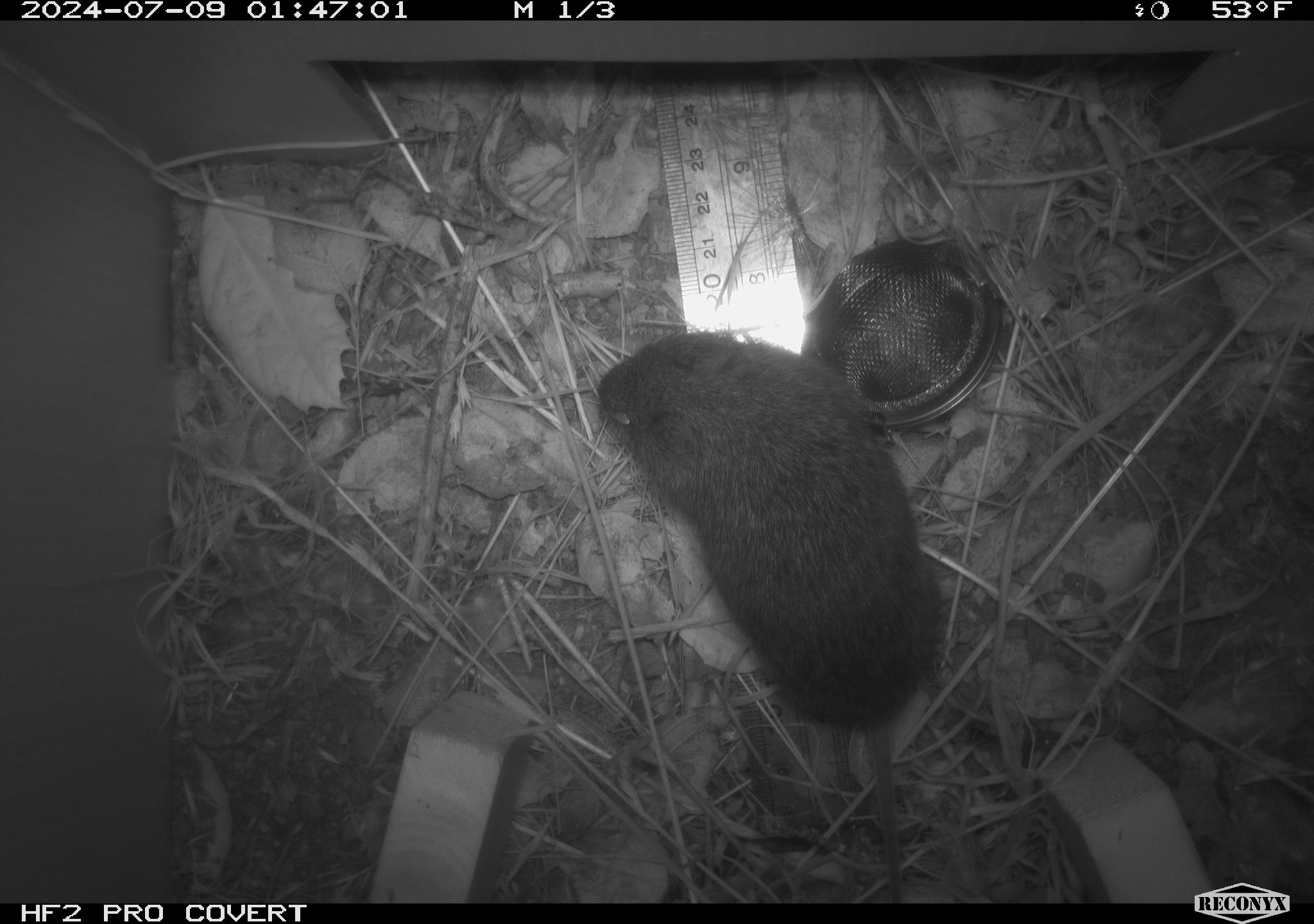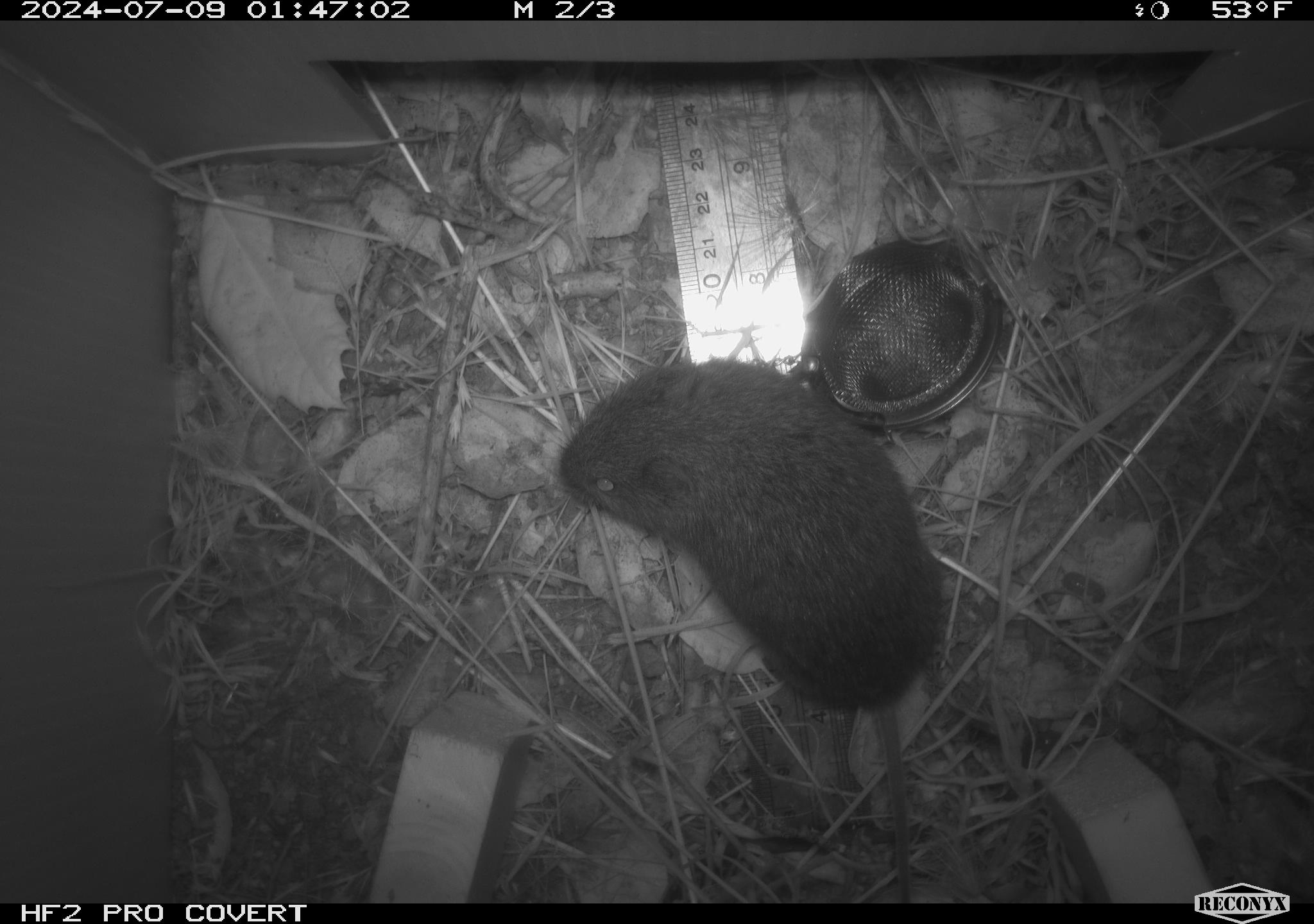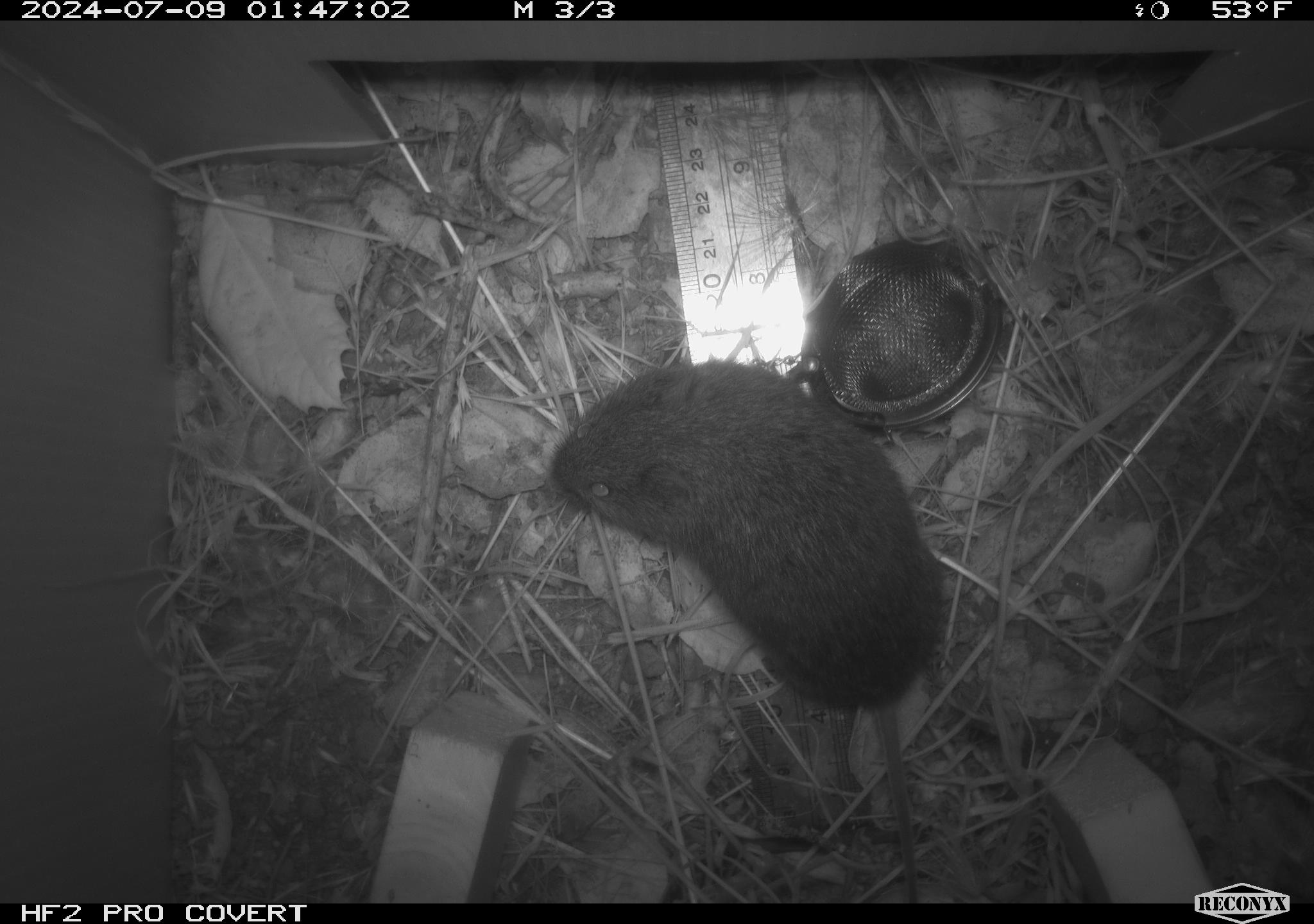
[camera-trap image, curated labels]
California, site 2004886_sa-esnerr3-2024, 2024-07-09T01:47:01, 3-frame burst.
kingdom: Animalia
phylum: Chordata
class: Mammalia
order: Rodentia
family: Cricetidae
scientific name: Cricetidae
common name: hamsters, voles, lemmings, and allies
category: cricetidae family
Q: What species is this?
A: Cricetidae family (hamsters, voles, lemmings, and allies) (Cricetidae).